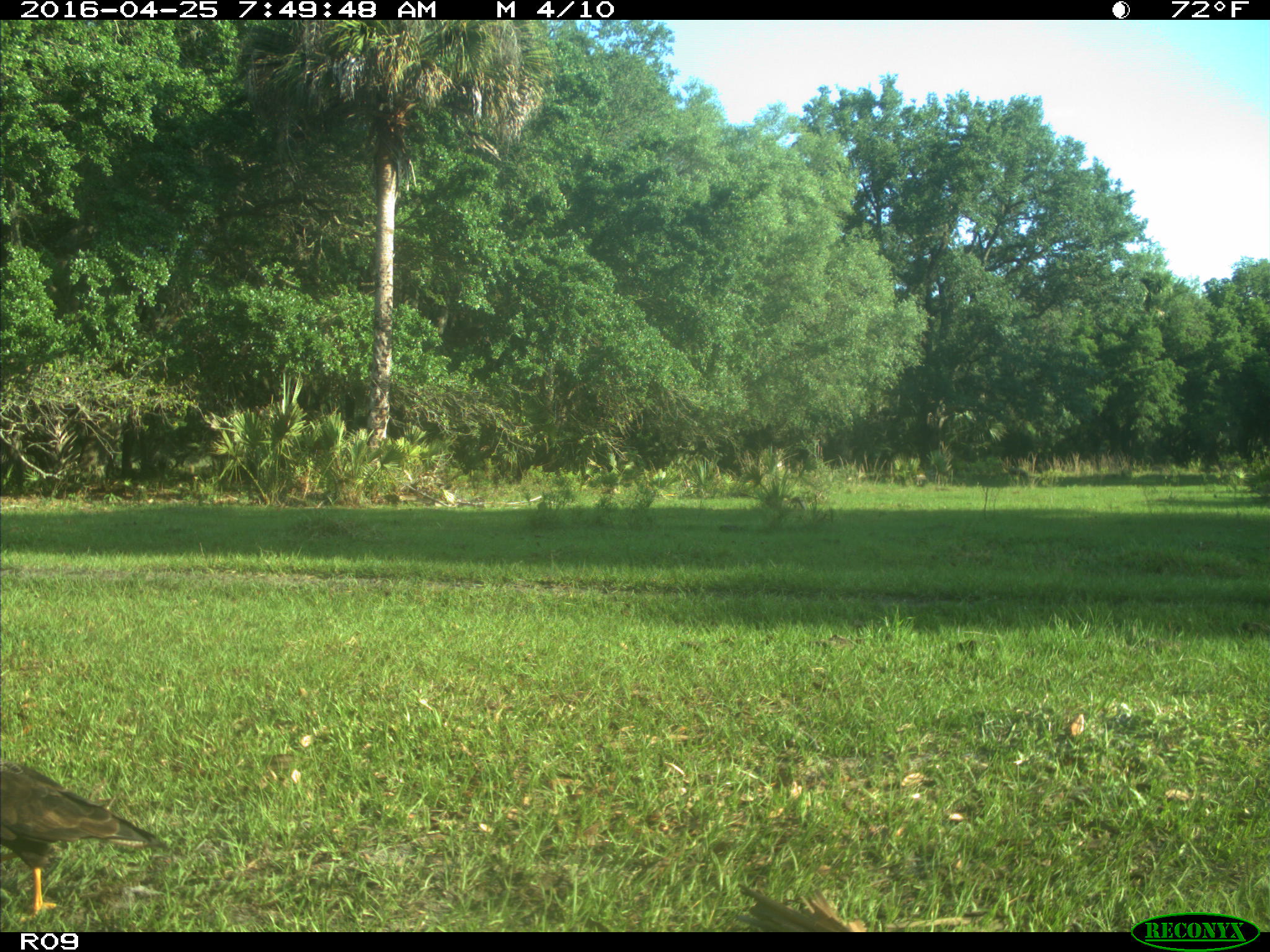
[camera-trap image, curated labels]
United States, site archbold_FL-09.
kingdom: Animalia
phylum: Chordata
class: Aves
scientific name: Aves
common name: birds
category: unidentified bird